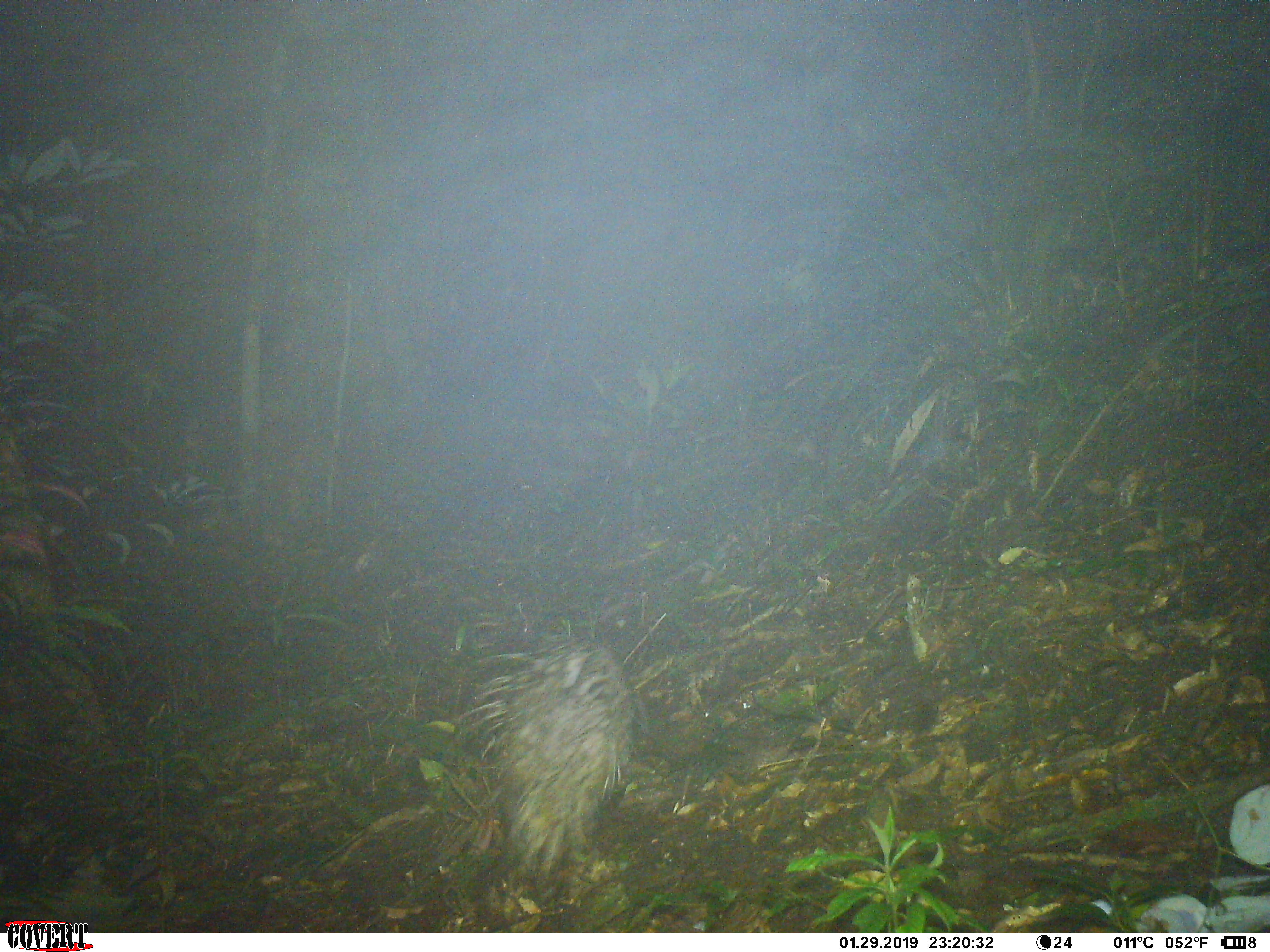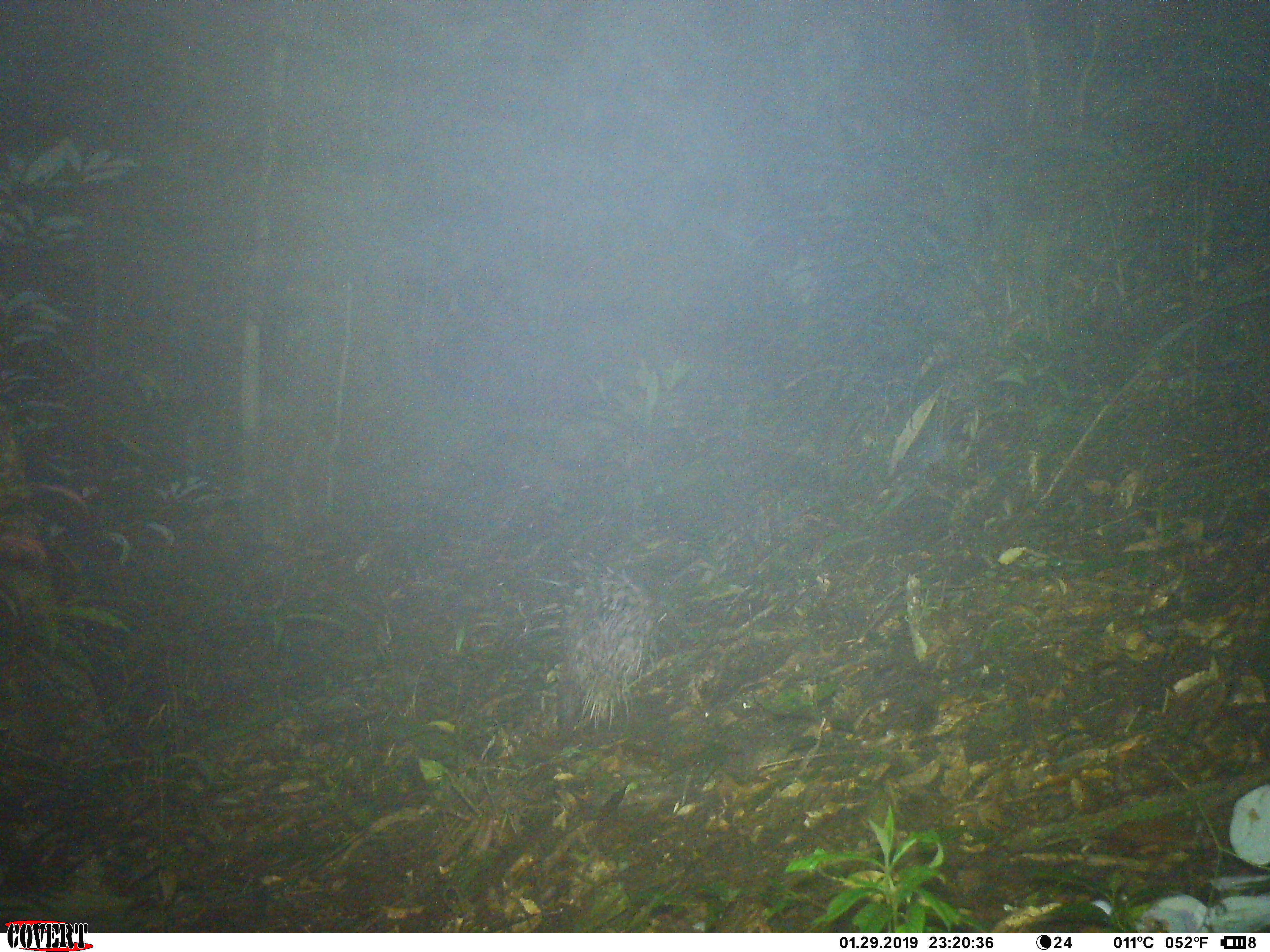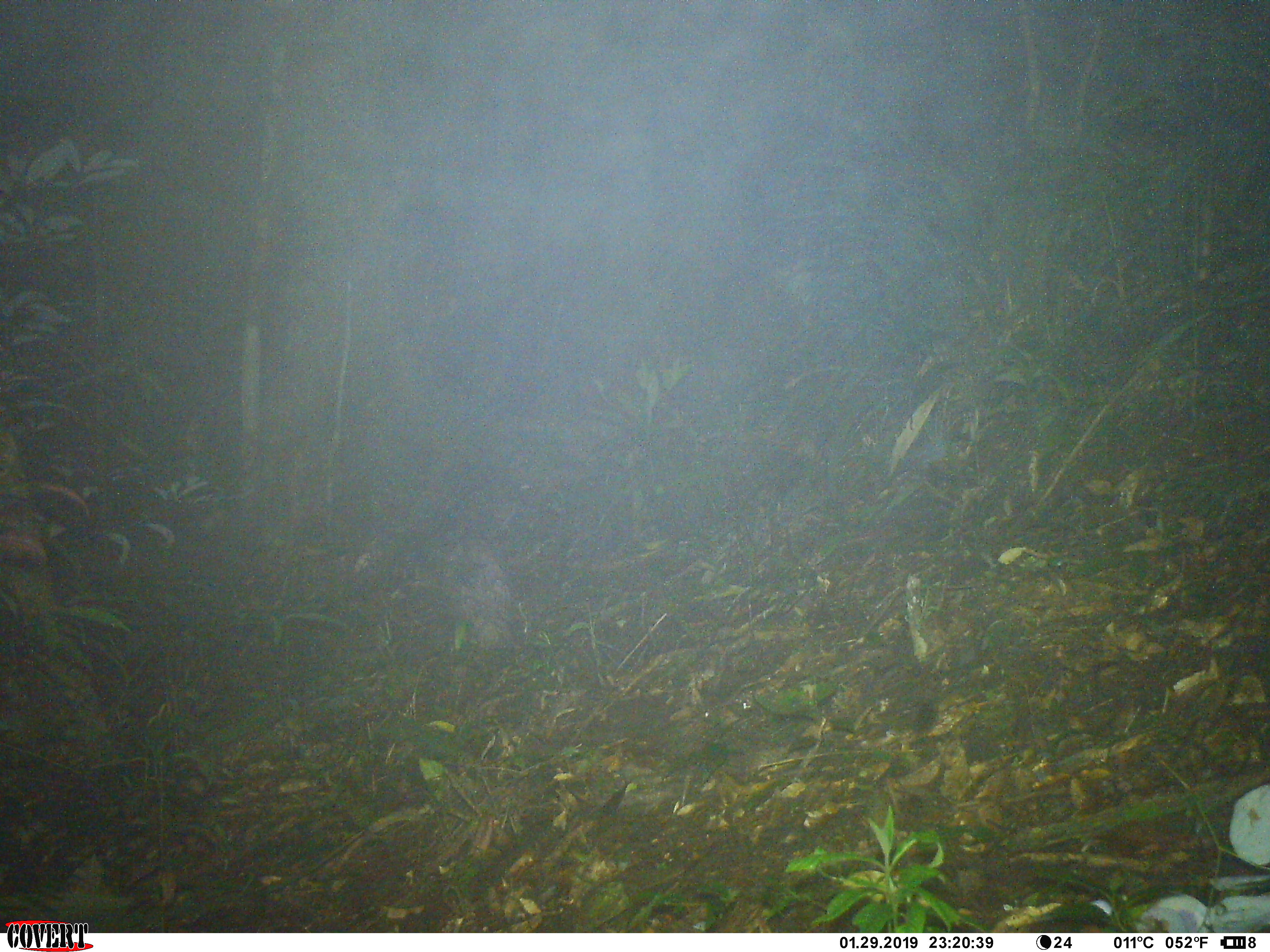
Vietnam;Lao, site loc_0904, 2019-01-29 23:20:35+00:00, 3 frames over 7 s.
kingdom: Animalia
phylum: Chordata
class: Mammalia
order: Rodentia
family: Hystricidae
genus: Hystrix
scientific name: Hystrix brachyura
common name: malayan porcupine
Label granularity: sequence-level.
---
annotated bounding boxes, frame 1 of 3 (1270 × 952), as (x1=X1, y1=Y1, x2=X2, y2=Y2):
malayan porcupine: (x1=458, y1=635, x2=636, y2=880)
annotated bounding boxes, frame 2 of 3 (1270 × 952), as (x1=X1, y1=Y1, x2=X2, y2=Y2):
malayan porcupine: (x1=523, y1=553, x2=652, y2=741)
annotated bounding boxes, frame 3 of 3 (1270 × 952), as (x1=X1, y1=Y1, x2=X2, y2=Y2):
malayan porcupine: (x1=352, y1=539, x2=508, y2=652)